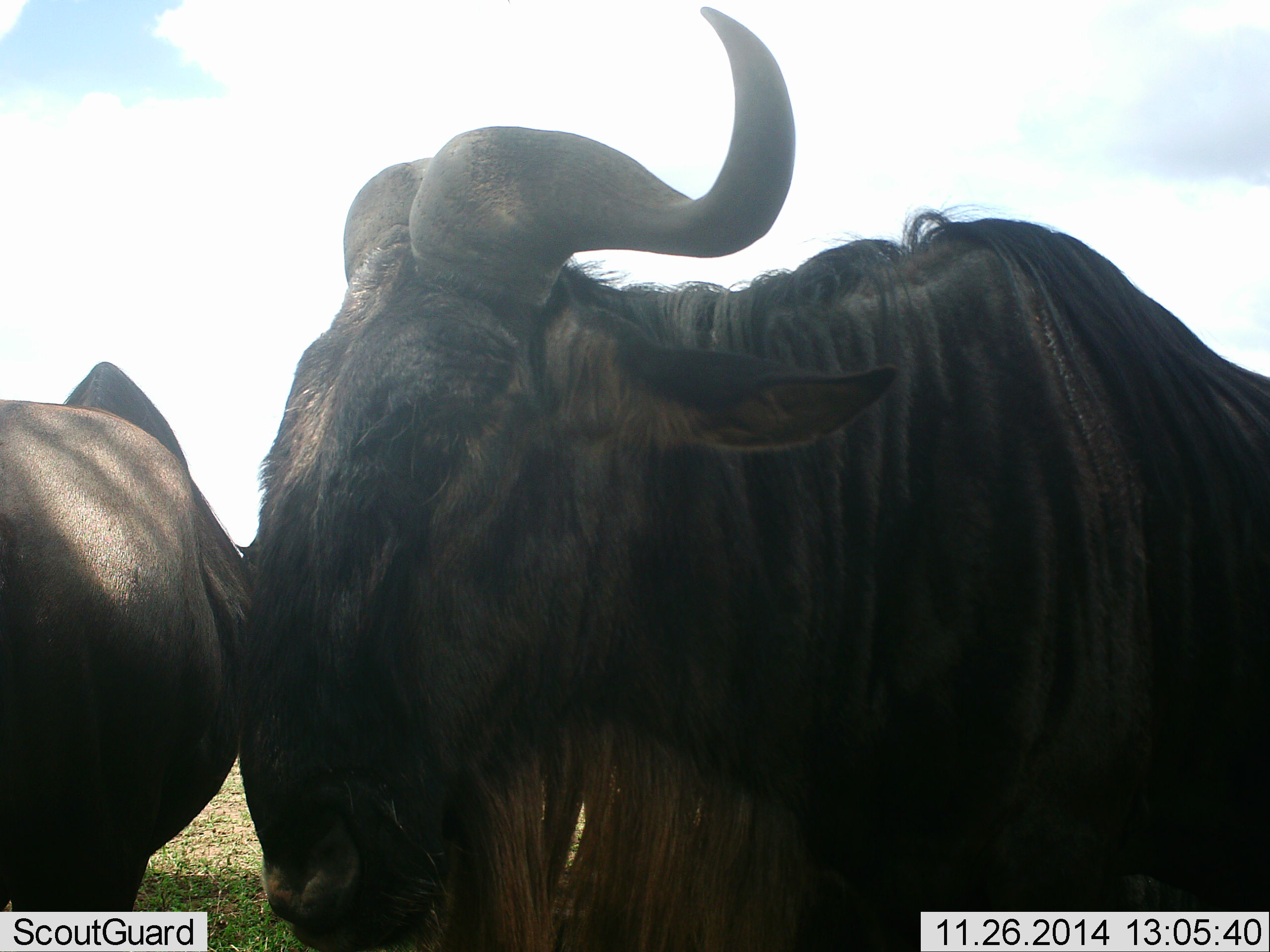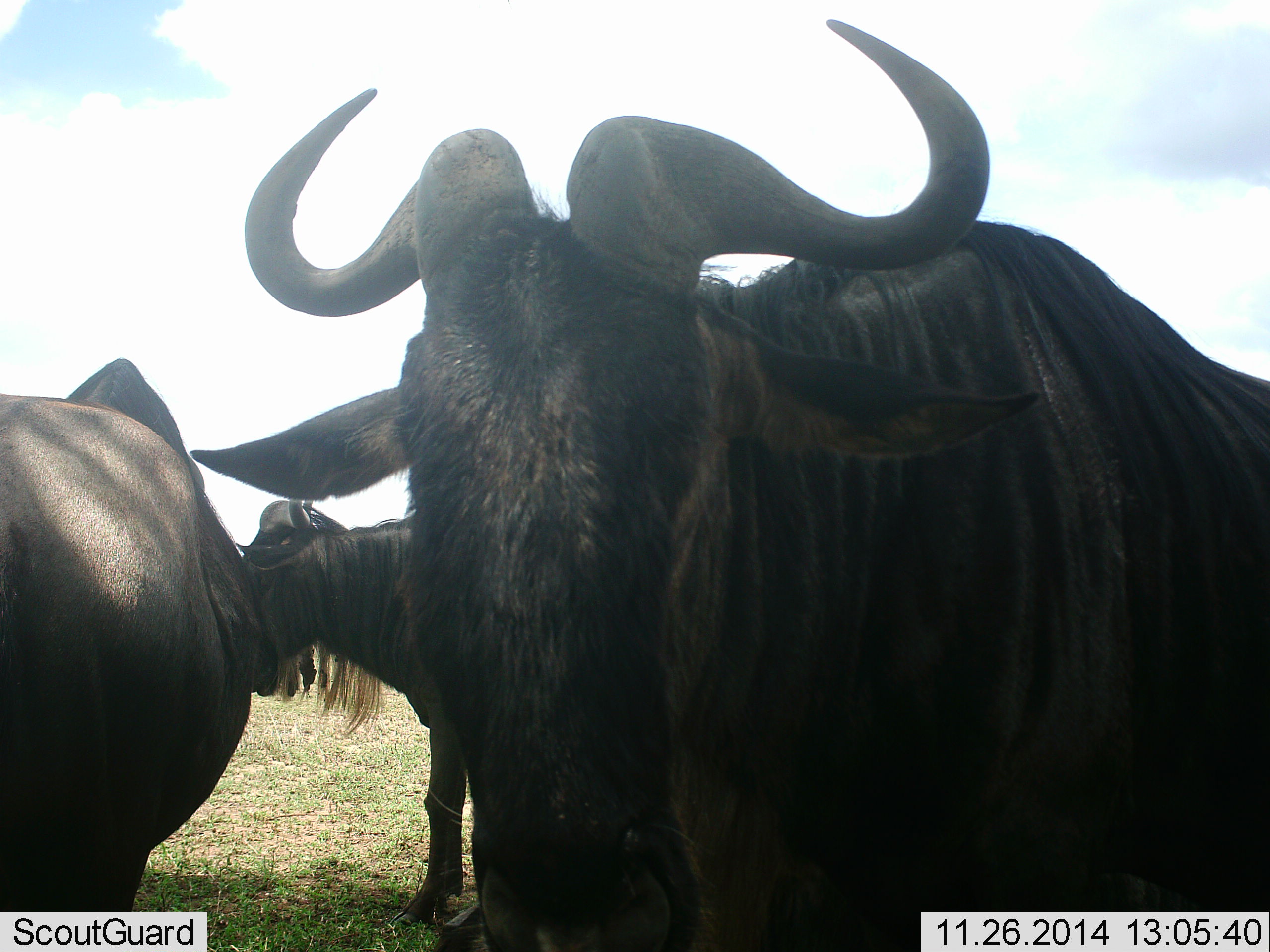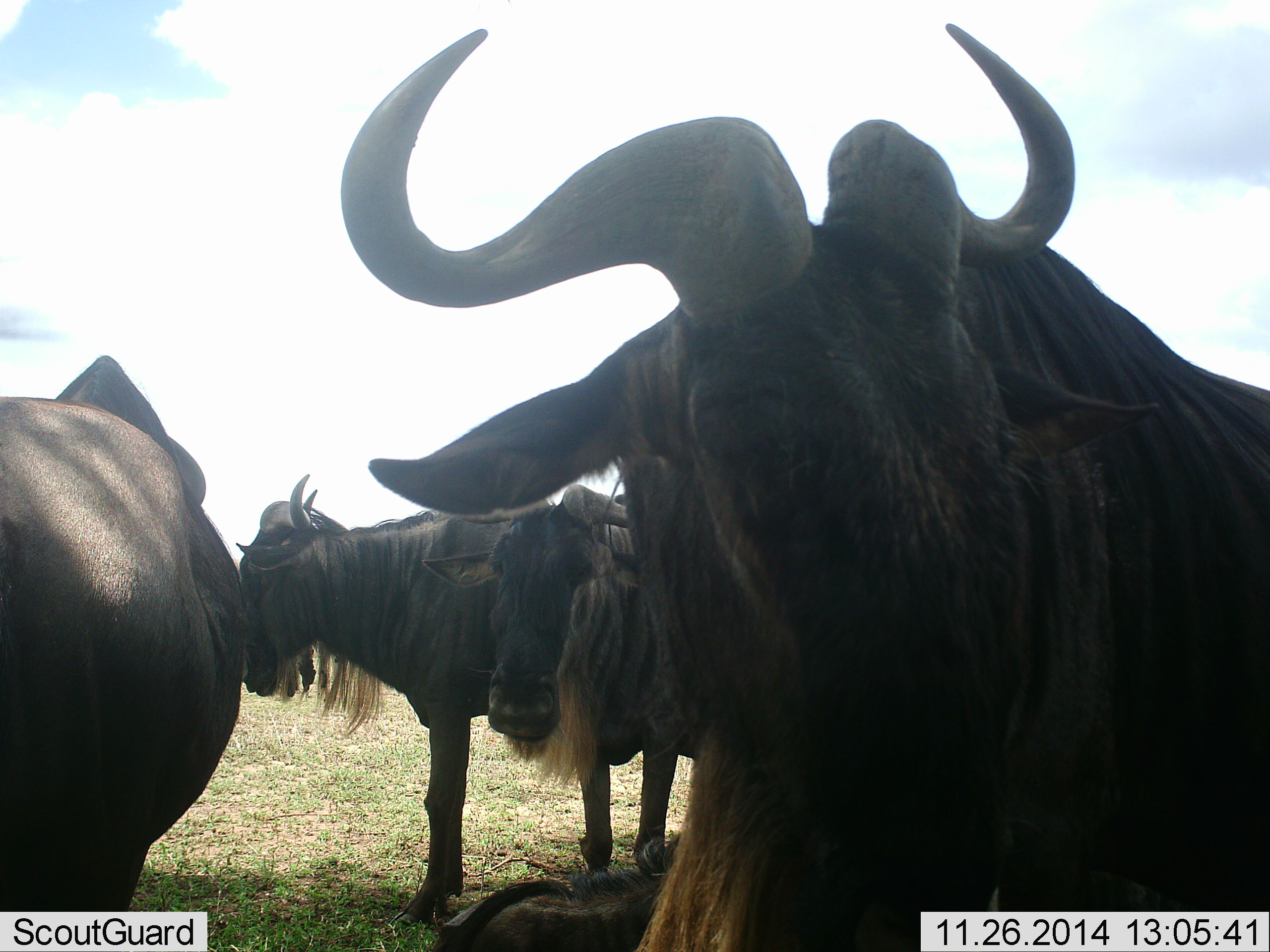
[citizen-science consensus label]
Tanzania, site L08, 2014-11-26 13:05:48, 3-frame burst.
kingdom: Animalia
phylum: Chordata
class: Mammalia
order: Artiodactyla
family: Bovidae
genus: Connochaetes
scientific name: Connochaetes taurinus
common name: blue wildebeest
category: wildebeest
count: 4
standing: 100%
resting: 30%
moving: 10%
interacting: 10%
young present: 0%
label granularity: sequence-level